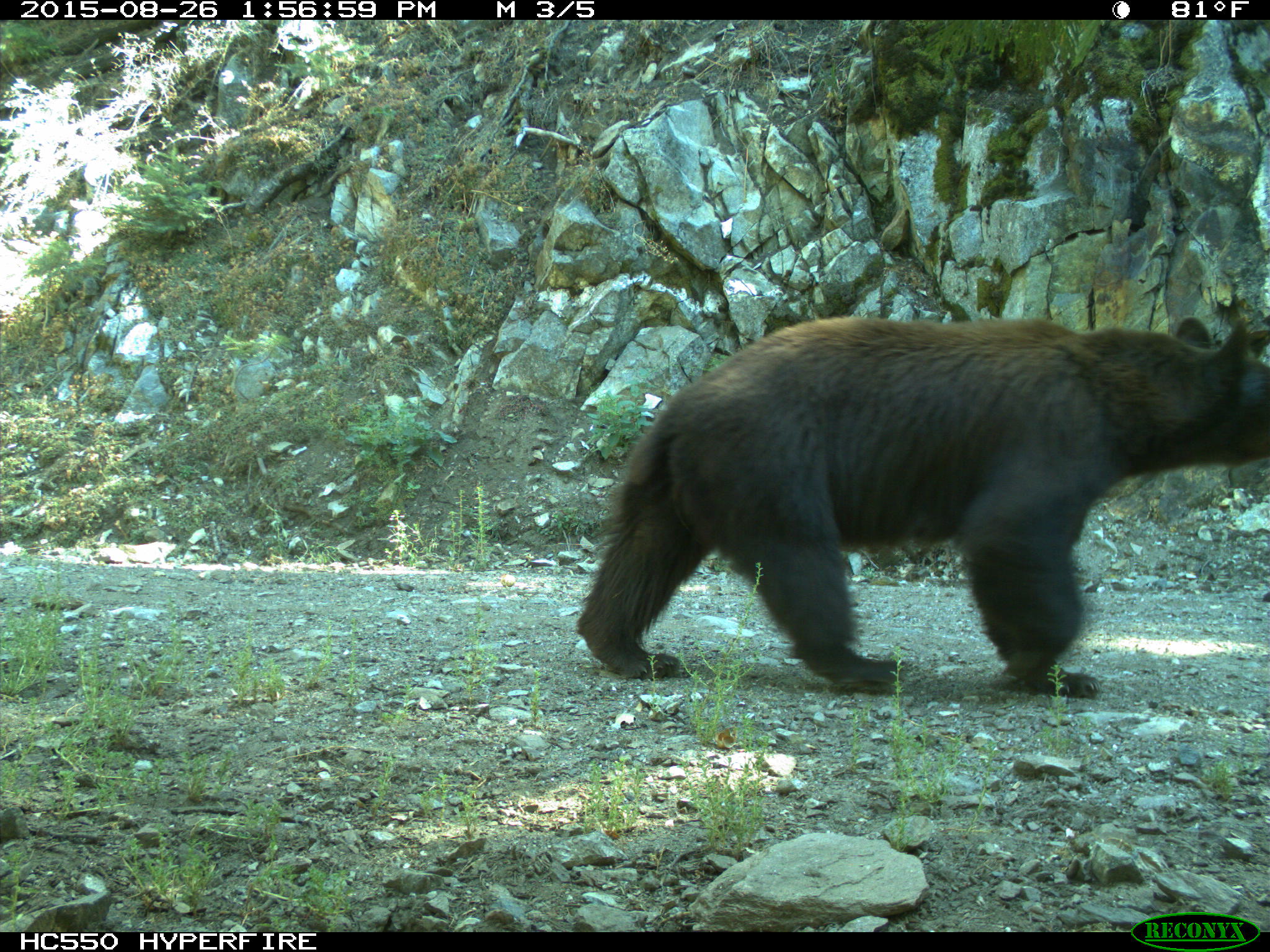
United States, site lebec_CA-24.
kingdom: Animalia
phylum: Chordata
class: Mammalia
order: Carnivora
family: Ursidae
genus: Ursus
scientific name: Ursus americanus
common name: american black bear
Ursus americanus (american black bear).